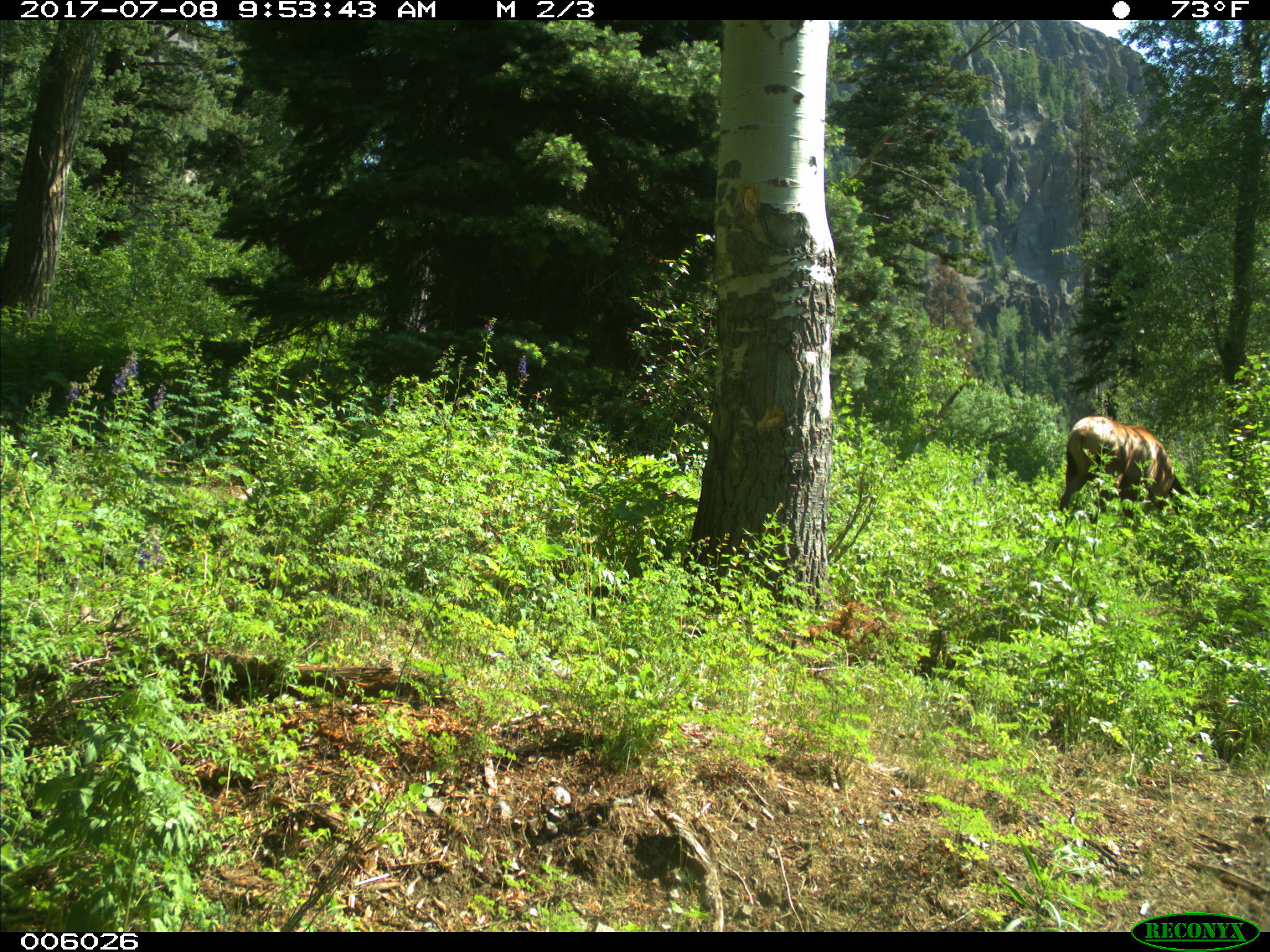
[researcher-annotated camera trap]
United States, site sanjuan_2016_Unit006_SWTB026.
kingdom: Animalia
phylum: Chordata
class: Mammalia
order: Artiodactyla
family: Cervidae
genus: Cervus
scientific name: Cervus elaphus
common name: red deer